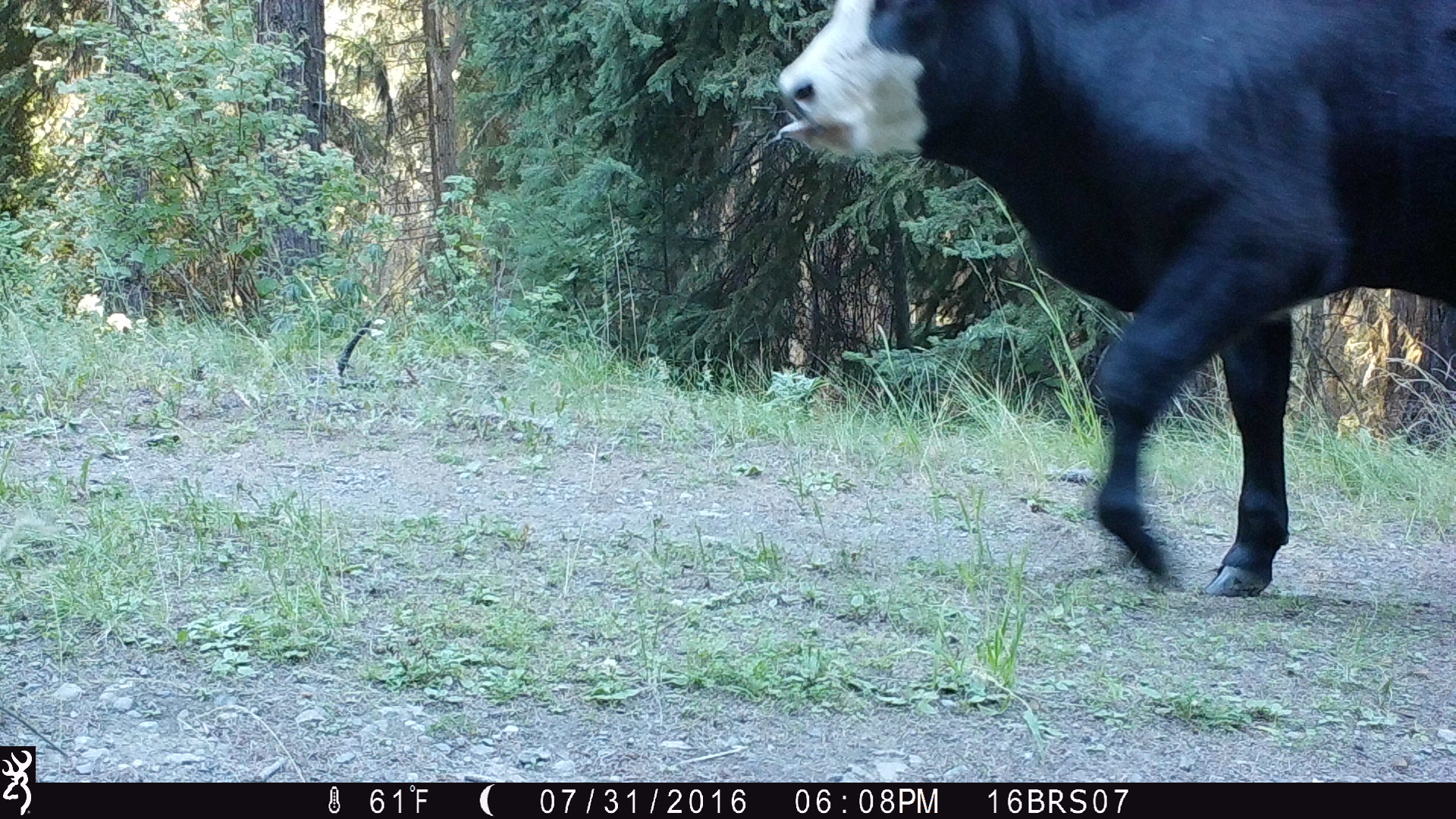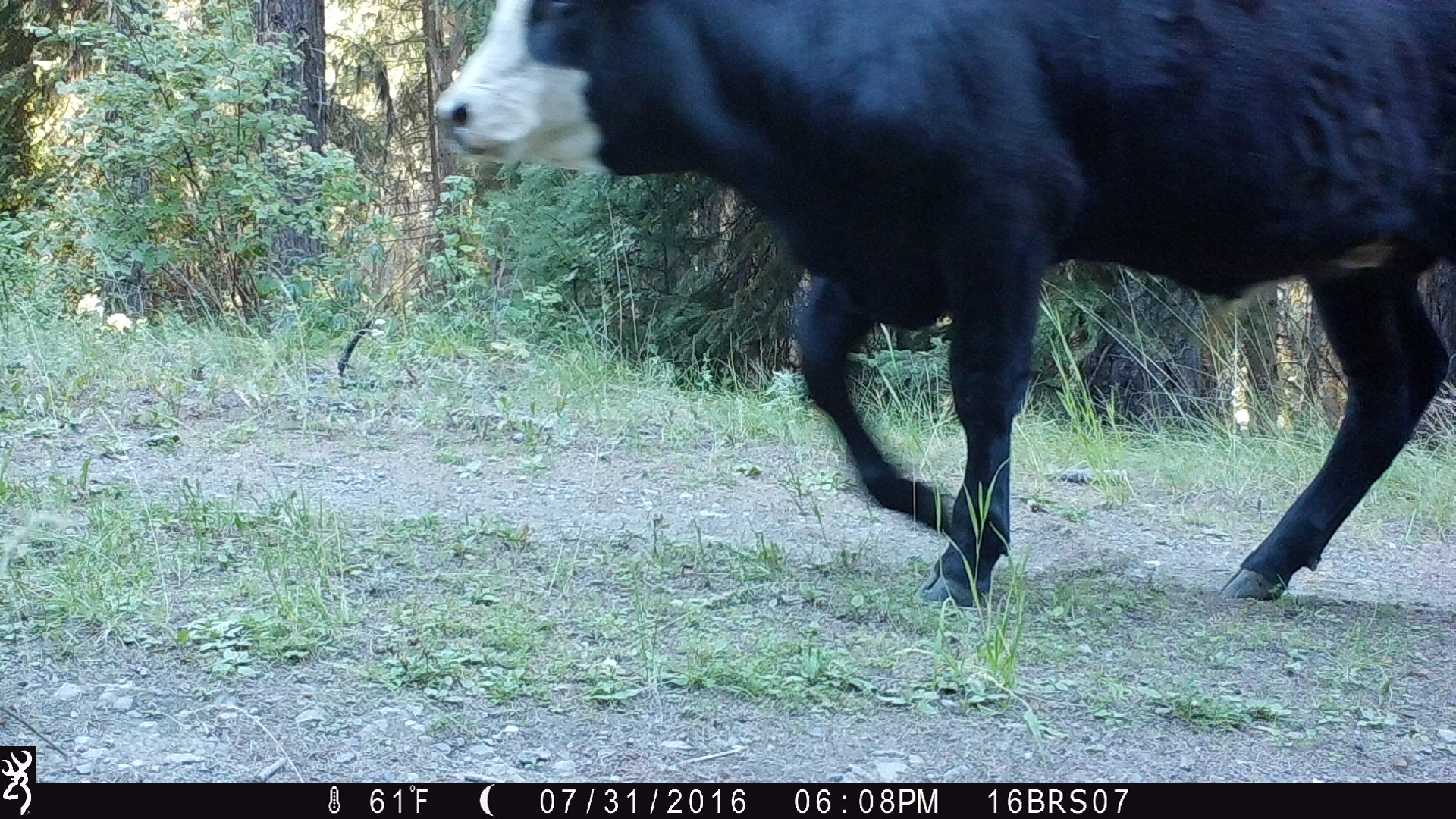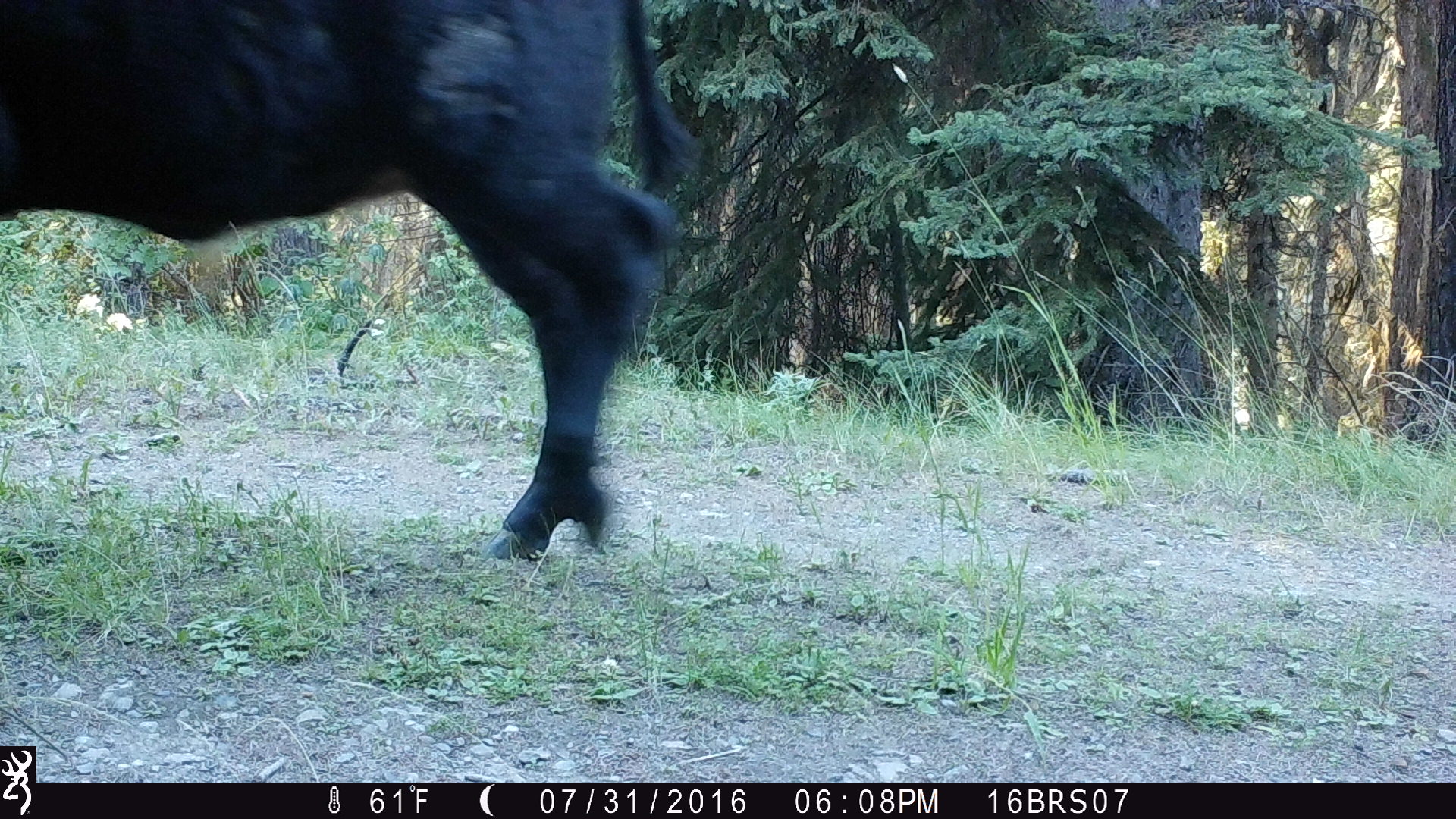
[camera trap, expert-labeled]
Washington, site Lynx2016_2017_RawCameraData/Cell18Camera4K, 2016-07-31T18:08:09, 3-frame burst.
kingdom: Animalia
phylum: Chordata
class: Mammalia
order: Artiodactyla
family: Bovidae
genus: Bos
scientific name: Bos taurus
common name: domestic cattle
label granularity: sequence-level